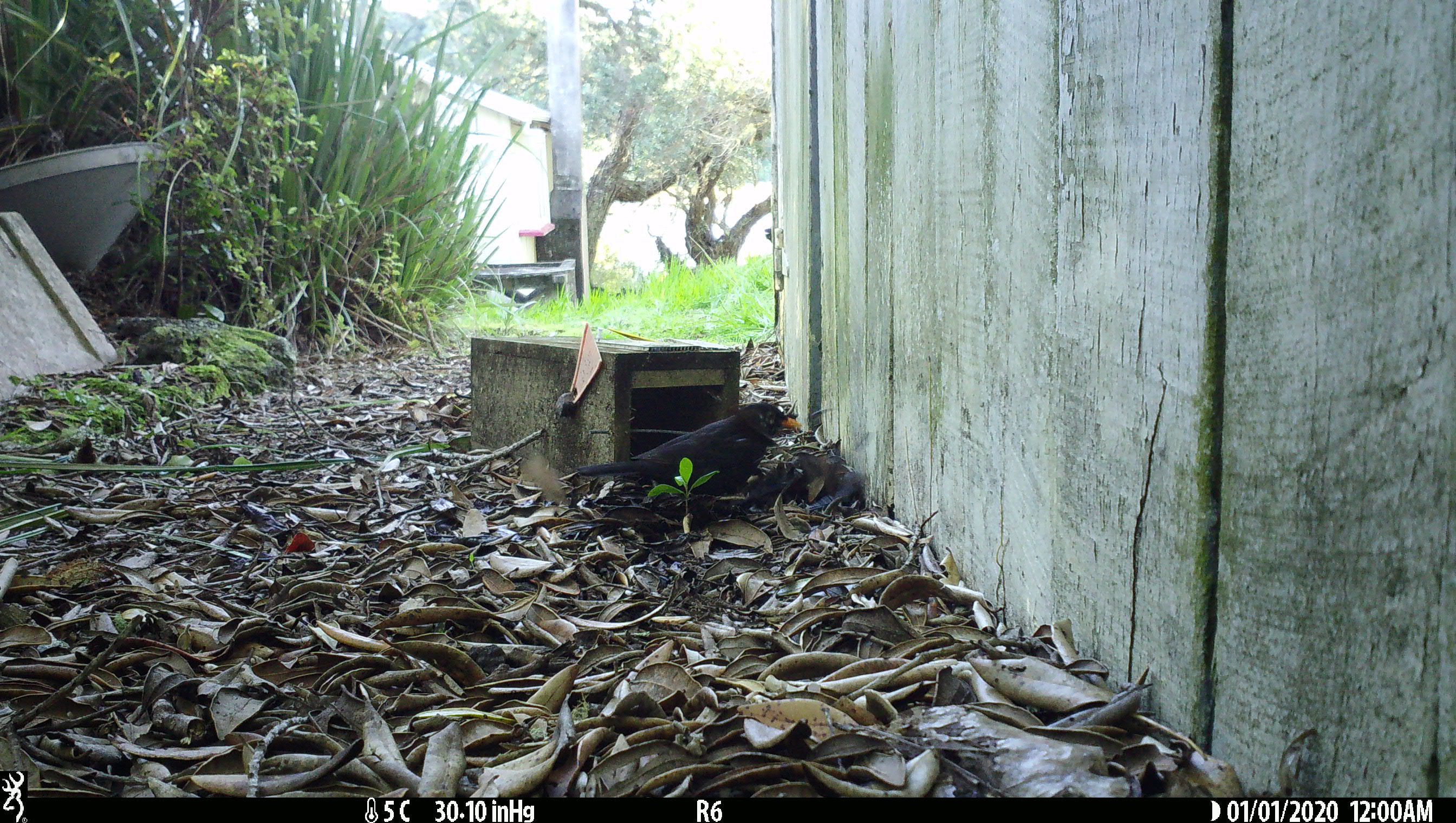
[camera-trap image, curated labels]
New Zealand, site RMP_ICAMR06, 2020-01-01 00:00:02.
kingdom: Animalia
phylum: Chordata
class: Aves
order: Passeriformes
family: Turdidae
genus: Turdus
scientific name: Turdus merula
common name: eurasian blackbird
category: blackbird